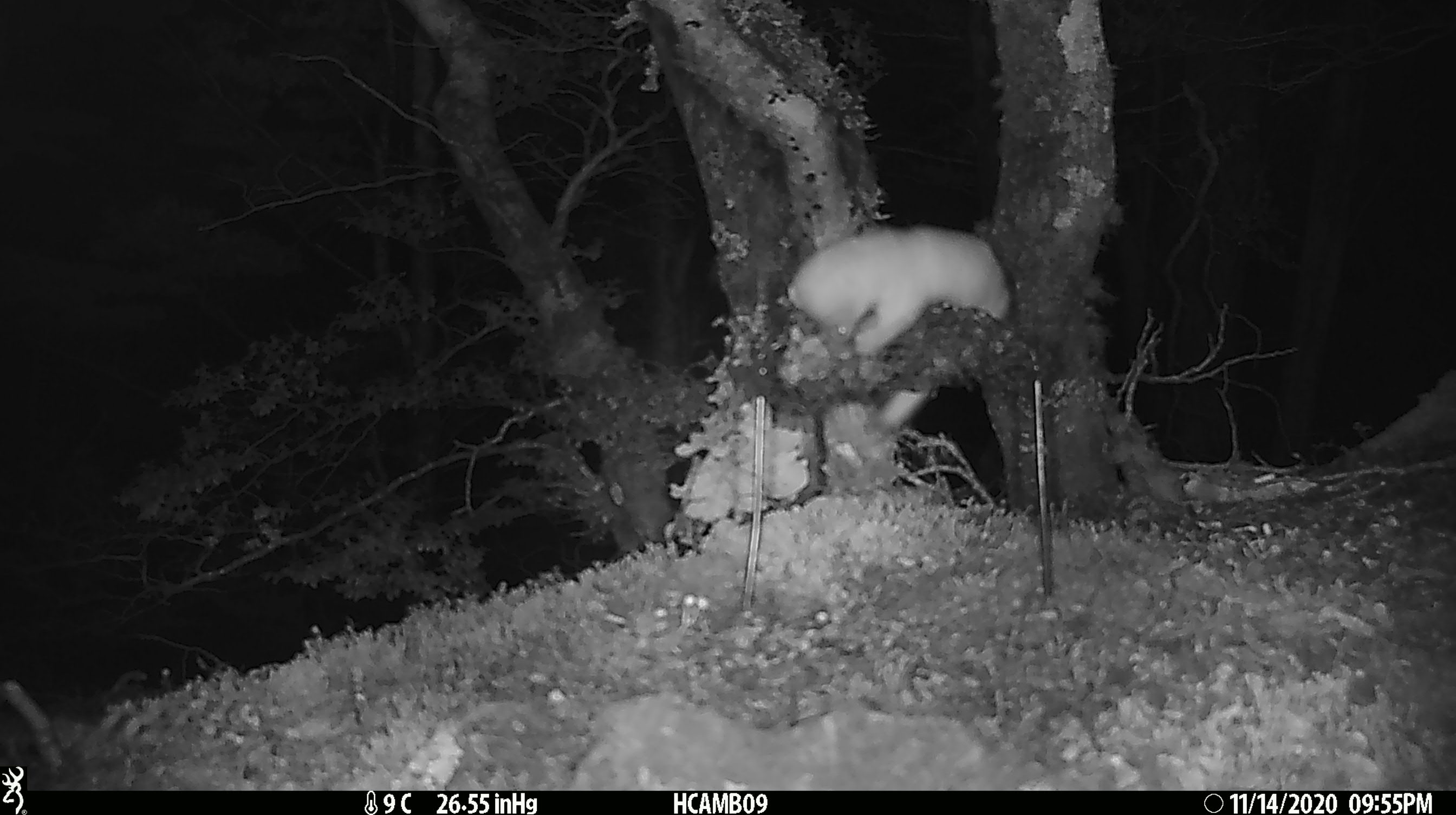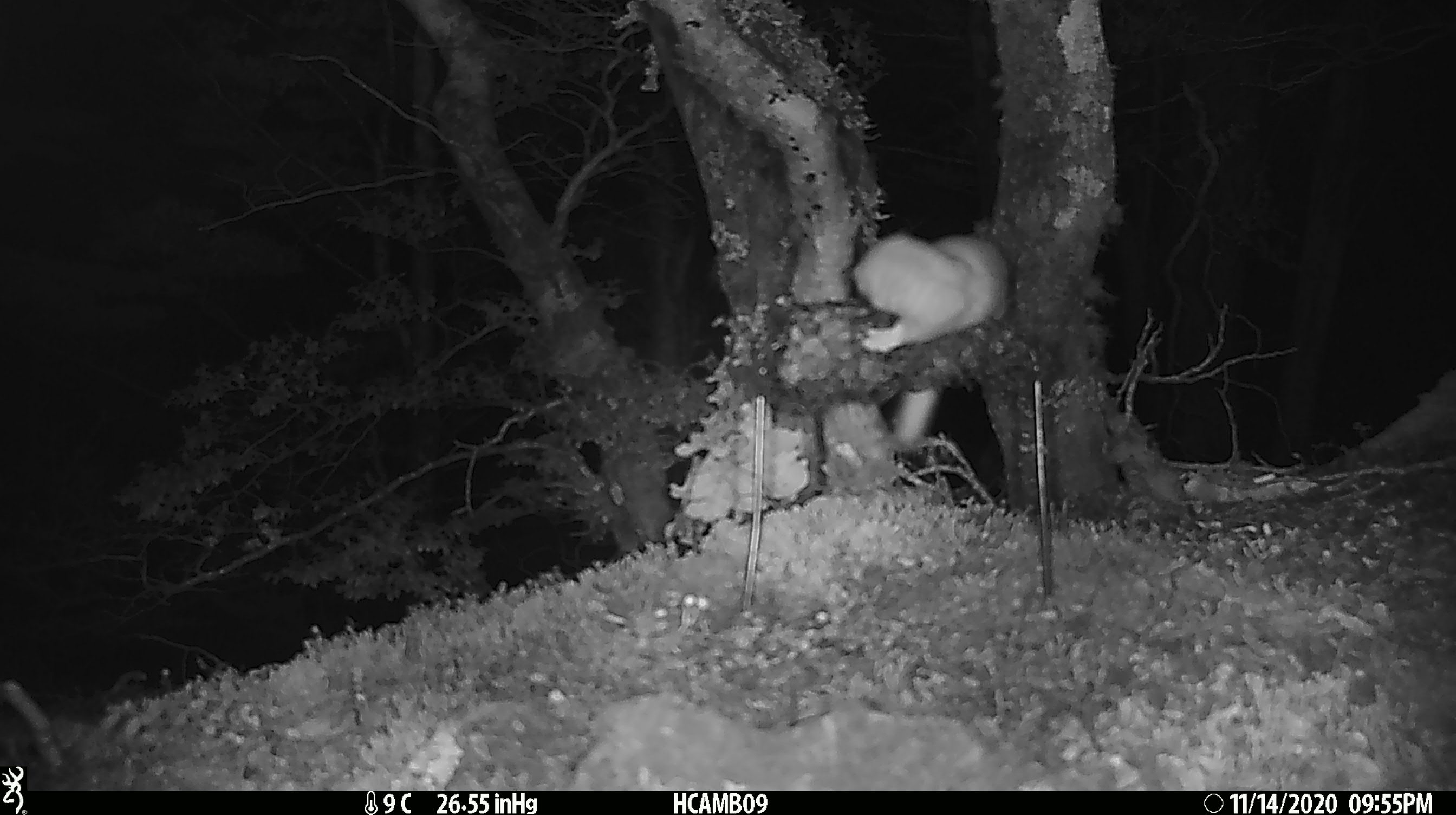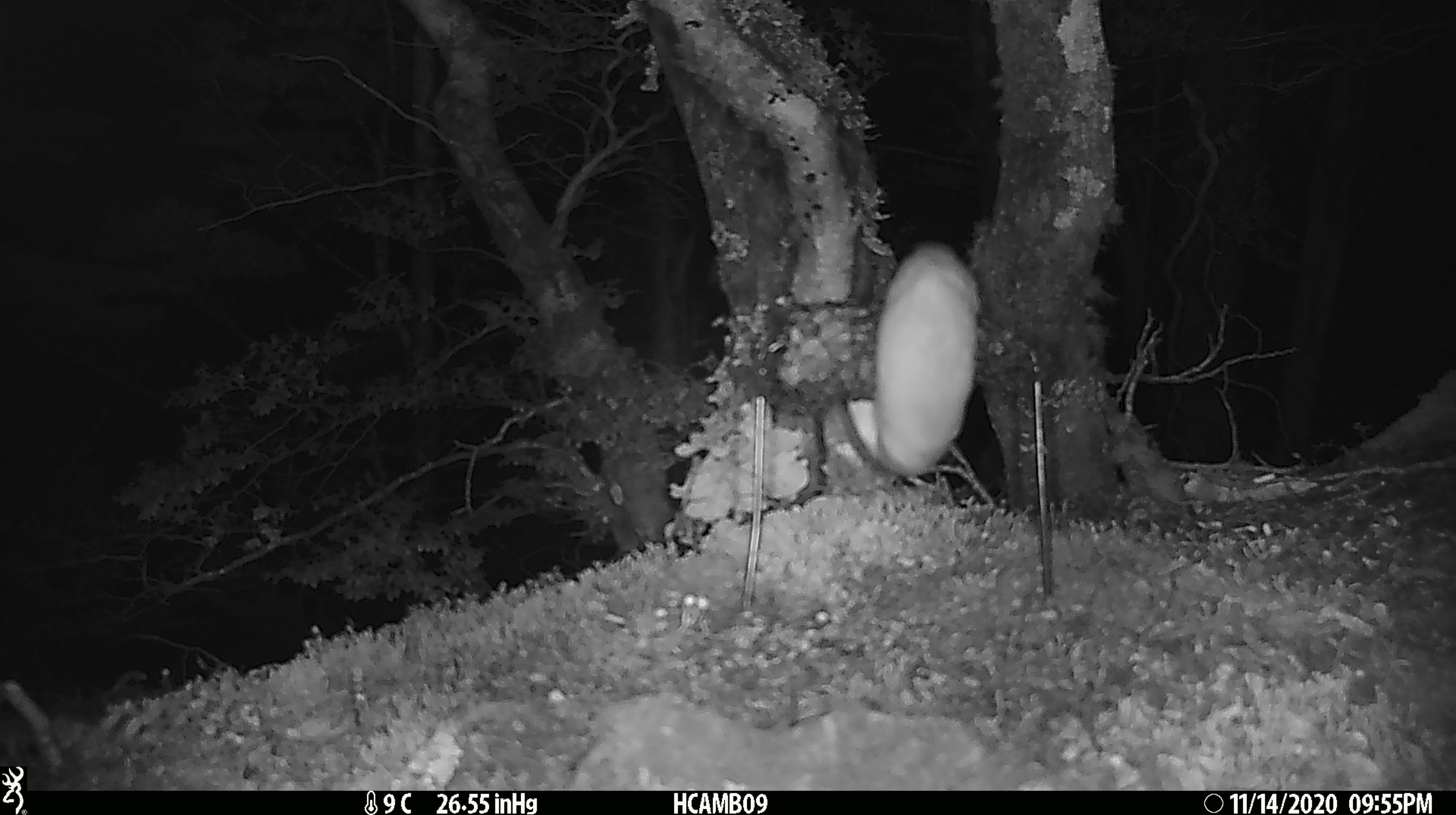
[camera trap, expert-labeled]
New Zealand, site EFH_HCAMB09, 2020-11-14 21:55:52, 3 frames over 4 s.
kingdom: Animalia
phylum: Chordata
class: Mammalia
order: Carnivora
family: Mustelidae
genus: Mustela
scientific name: Mustela nivalis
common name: least weasel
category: weasel